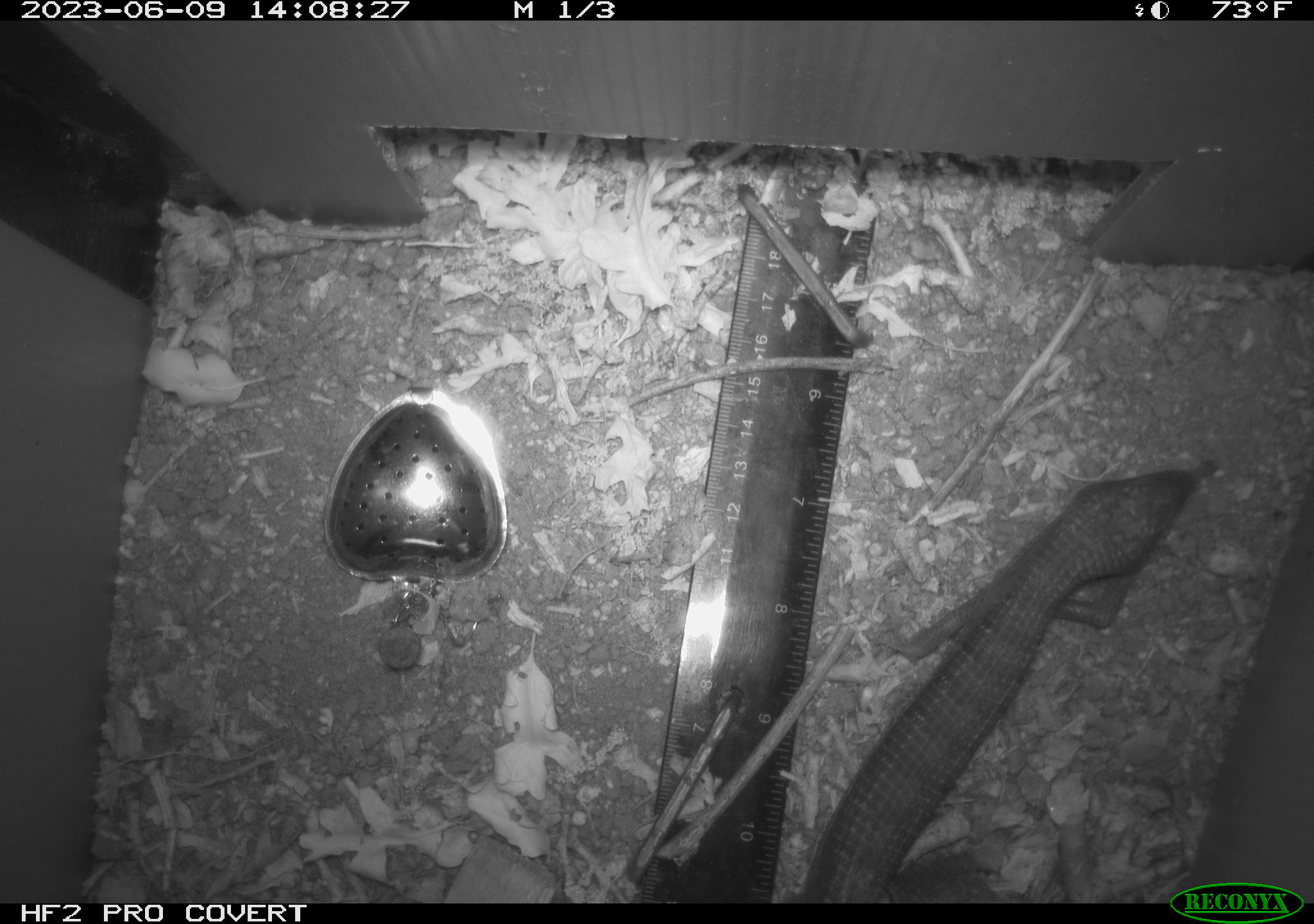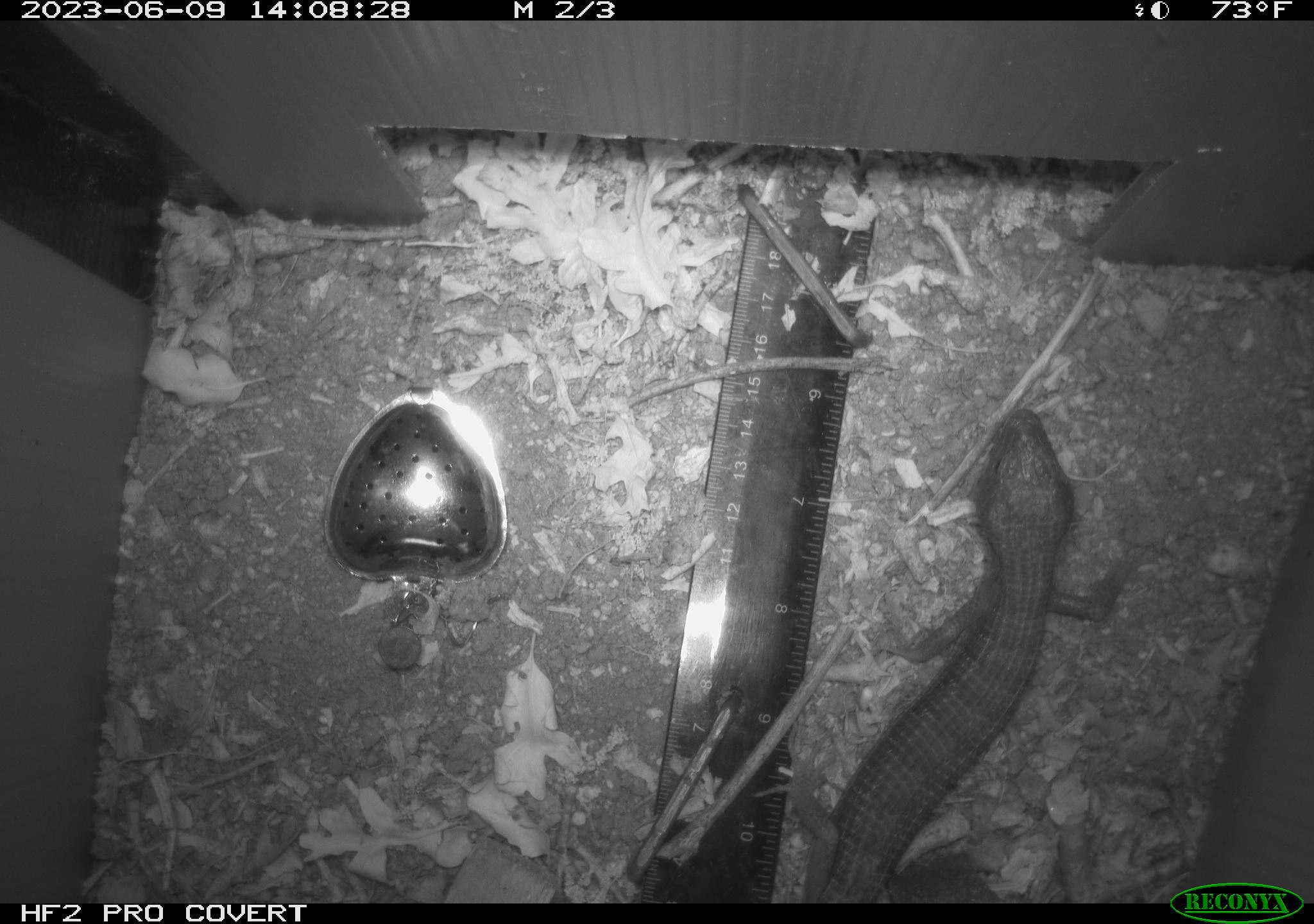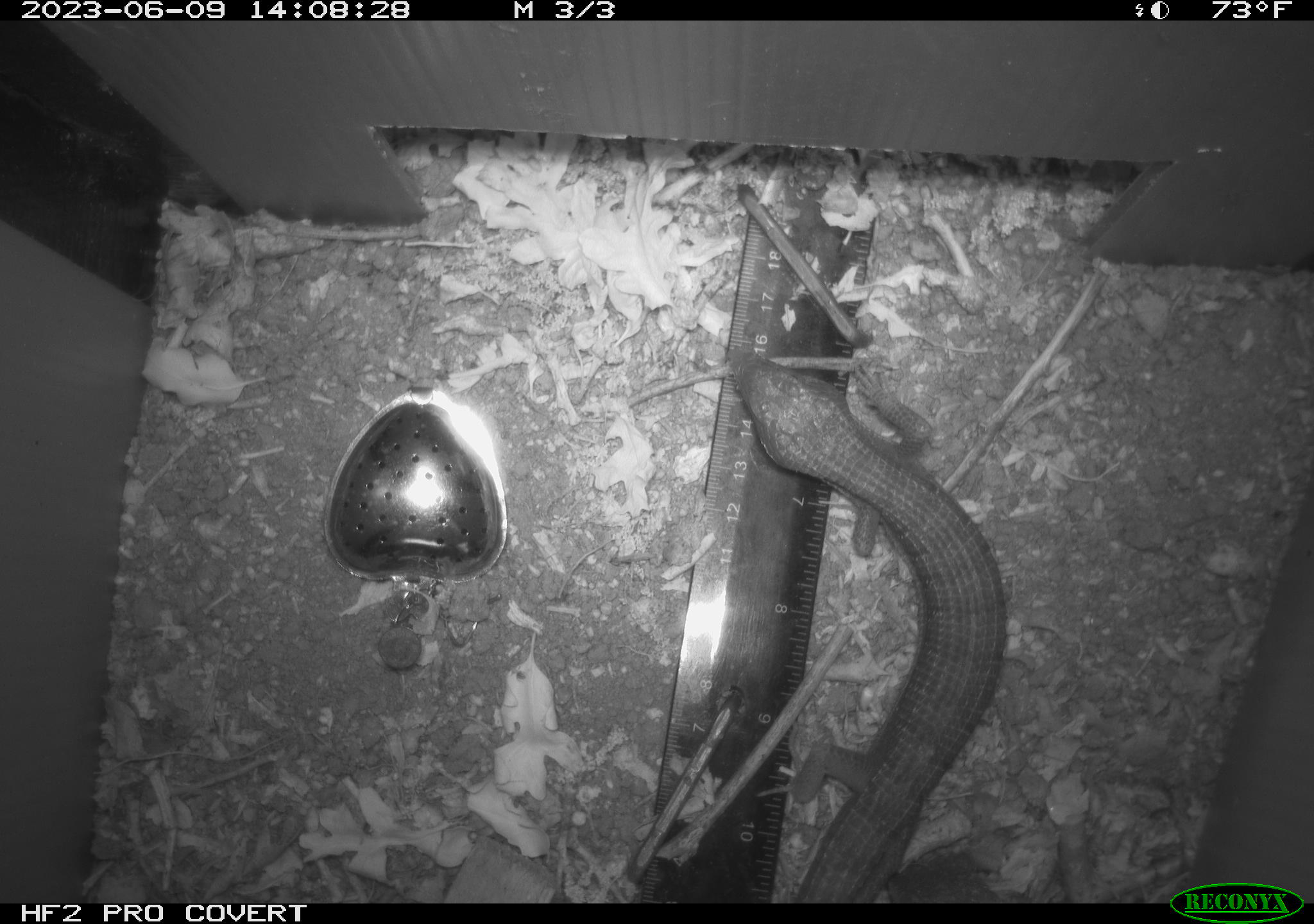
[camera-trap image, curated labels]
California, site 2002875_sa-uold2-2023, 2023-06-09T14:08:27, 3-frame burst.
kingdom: Animalia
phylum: Chordata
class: Reptilia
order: Squamata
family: Anguidae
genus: Elgaria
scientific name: Elgaria multicarinata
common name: southern alligator lizard